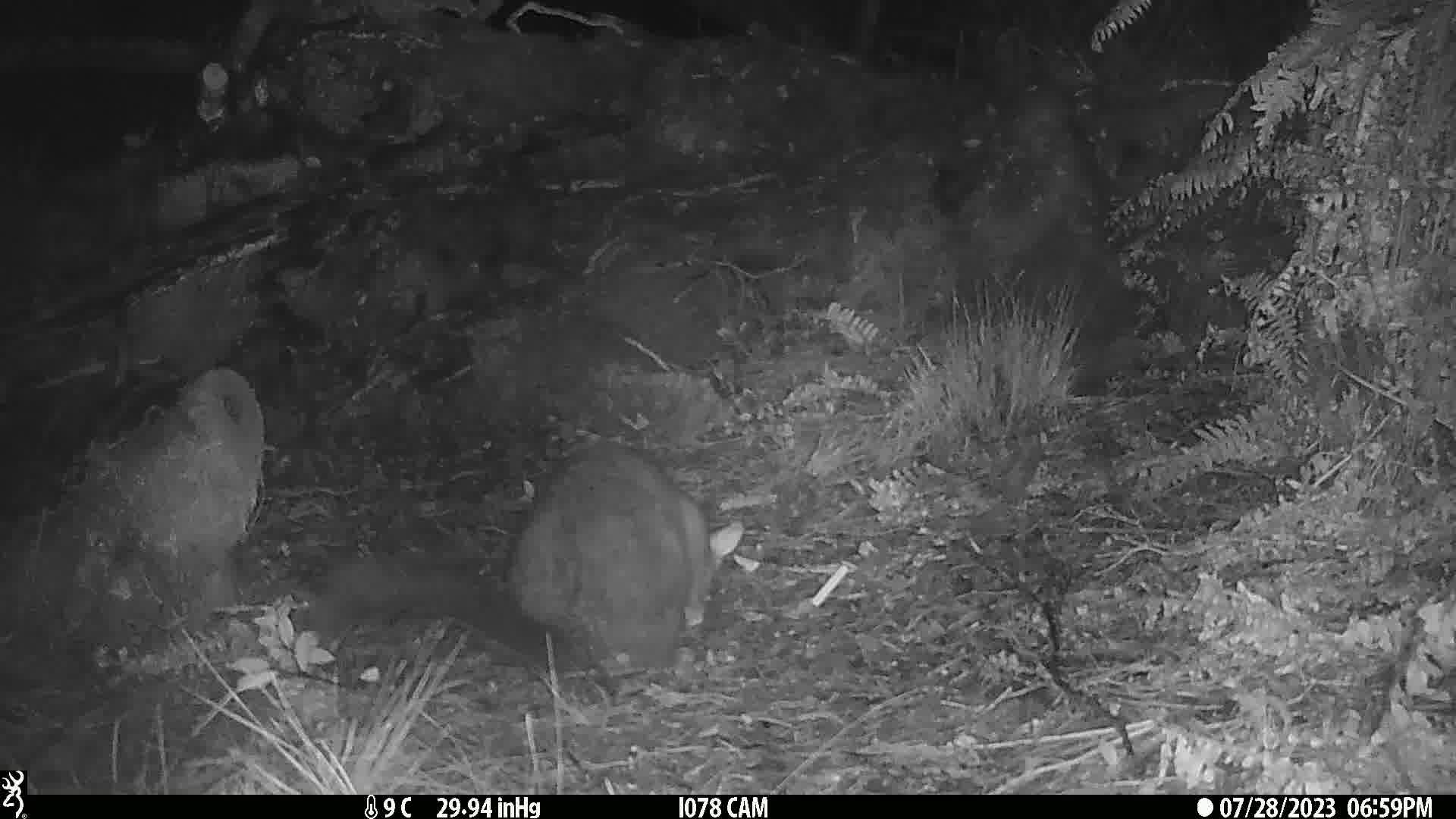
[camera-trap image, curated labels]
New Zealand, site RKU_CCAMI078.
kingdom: Animalia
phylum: Chordata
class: Mammalia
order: Diprotodontia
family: Phalangeridae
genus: Trichosurus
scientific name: Trichosurus vulpecula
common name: common brushtail possum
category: possum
Possum (common brushtail possum) (Trichosurus vulpecula).